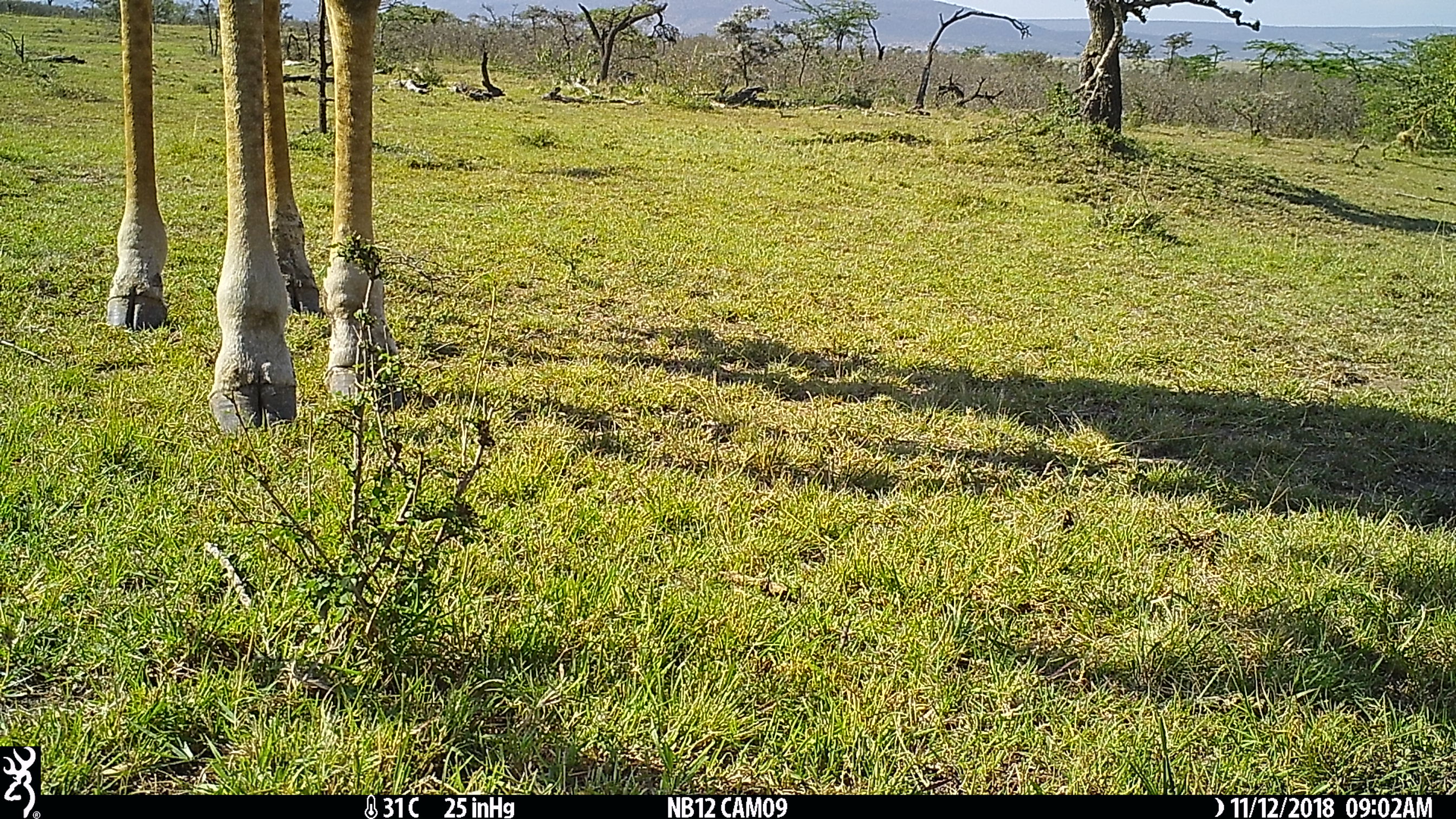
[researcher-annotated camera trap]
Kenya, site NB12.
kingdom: Animalia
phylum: Chordata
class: Mammalia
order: Artiodactyla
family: Giraffidae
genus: Giraffa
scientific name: Giraffa camelopardalis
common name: northern giraffe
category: giraffe